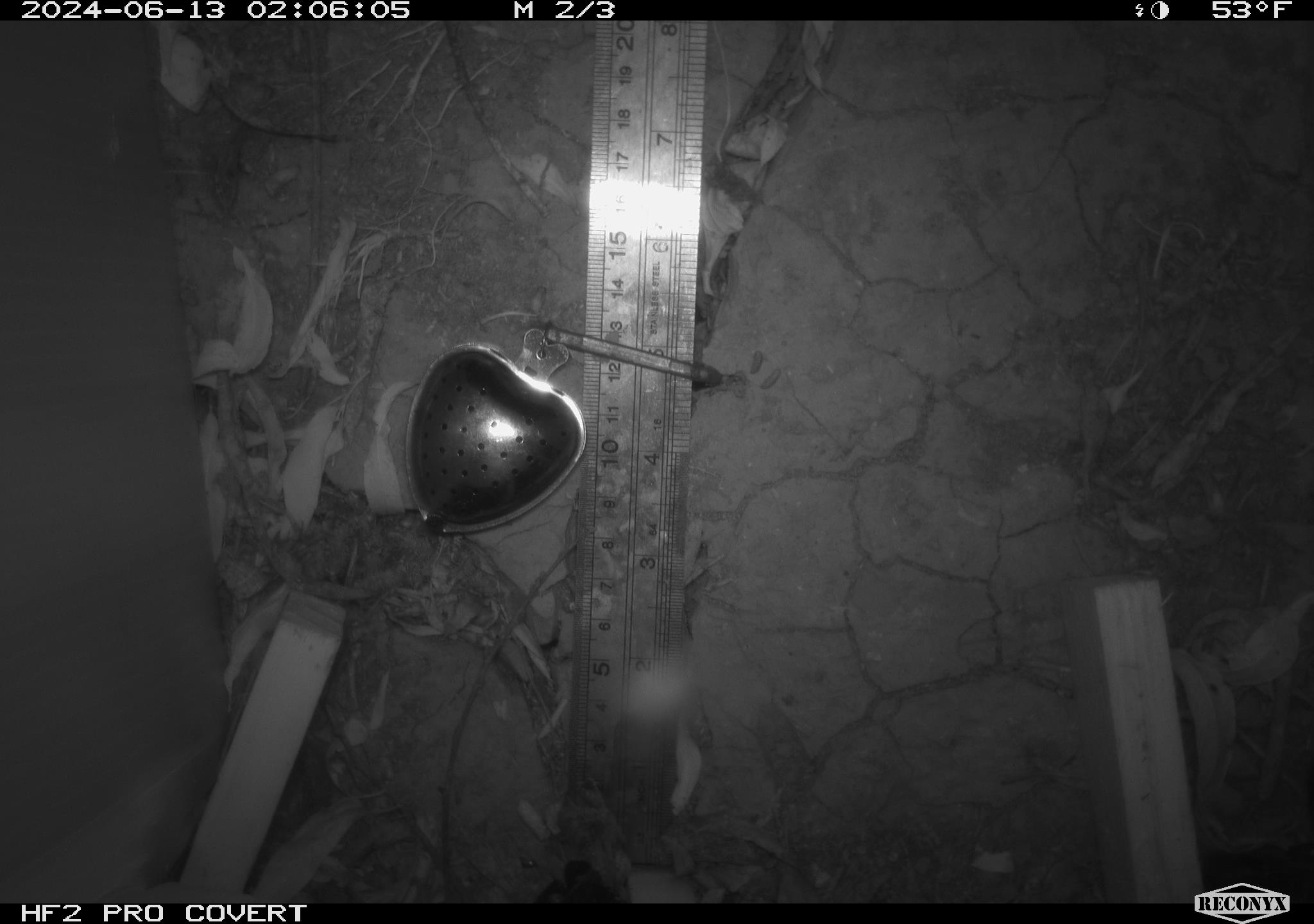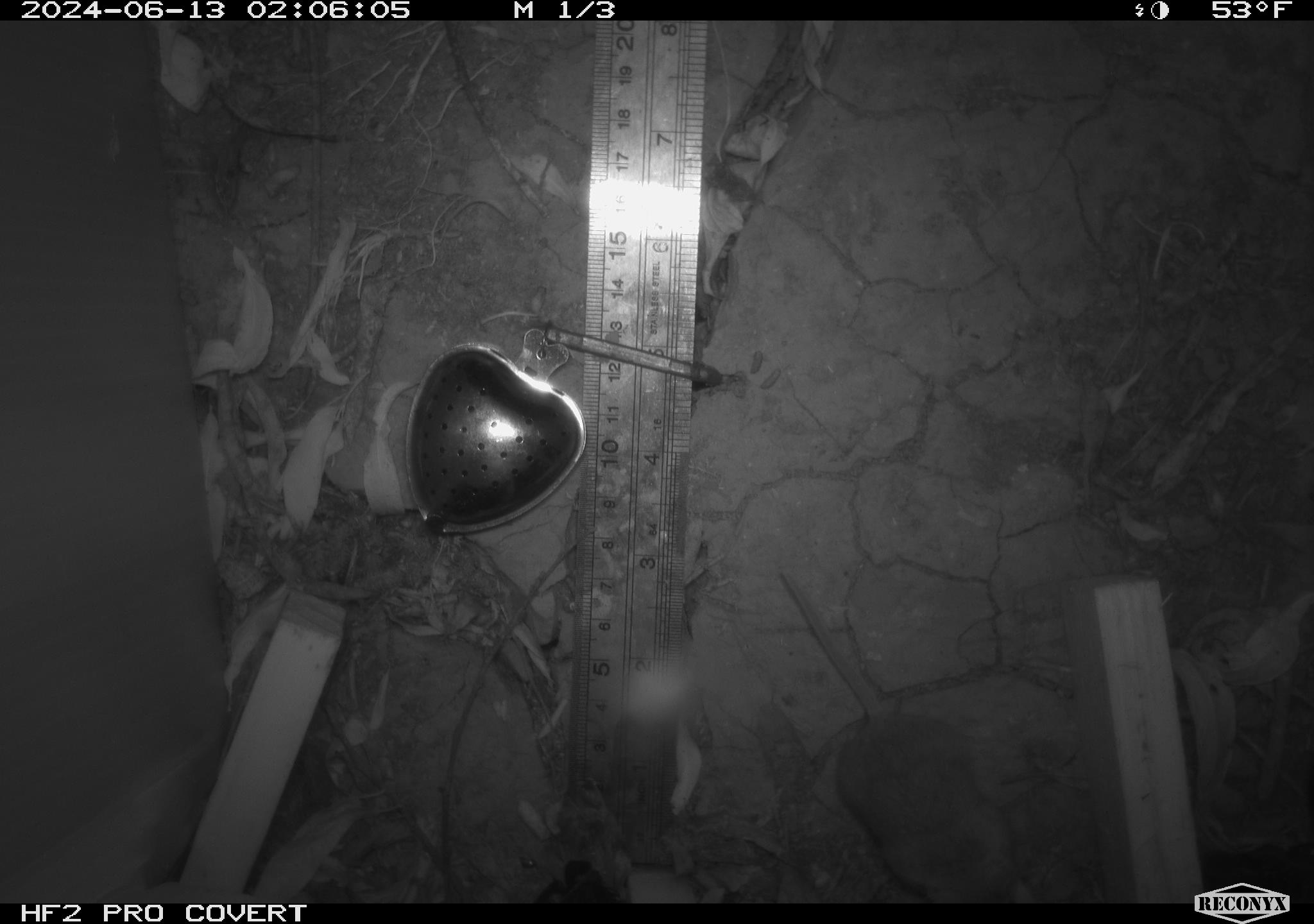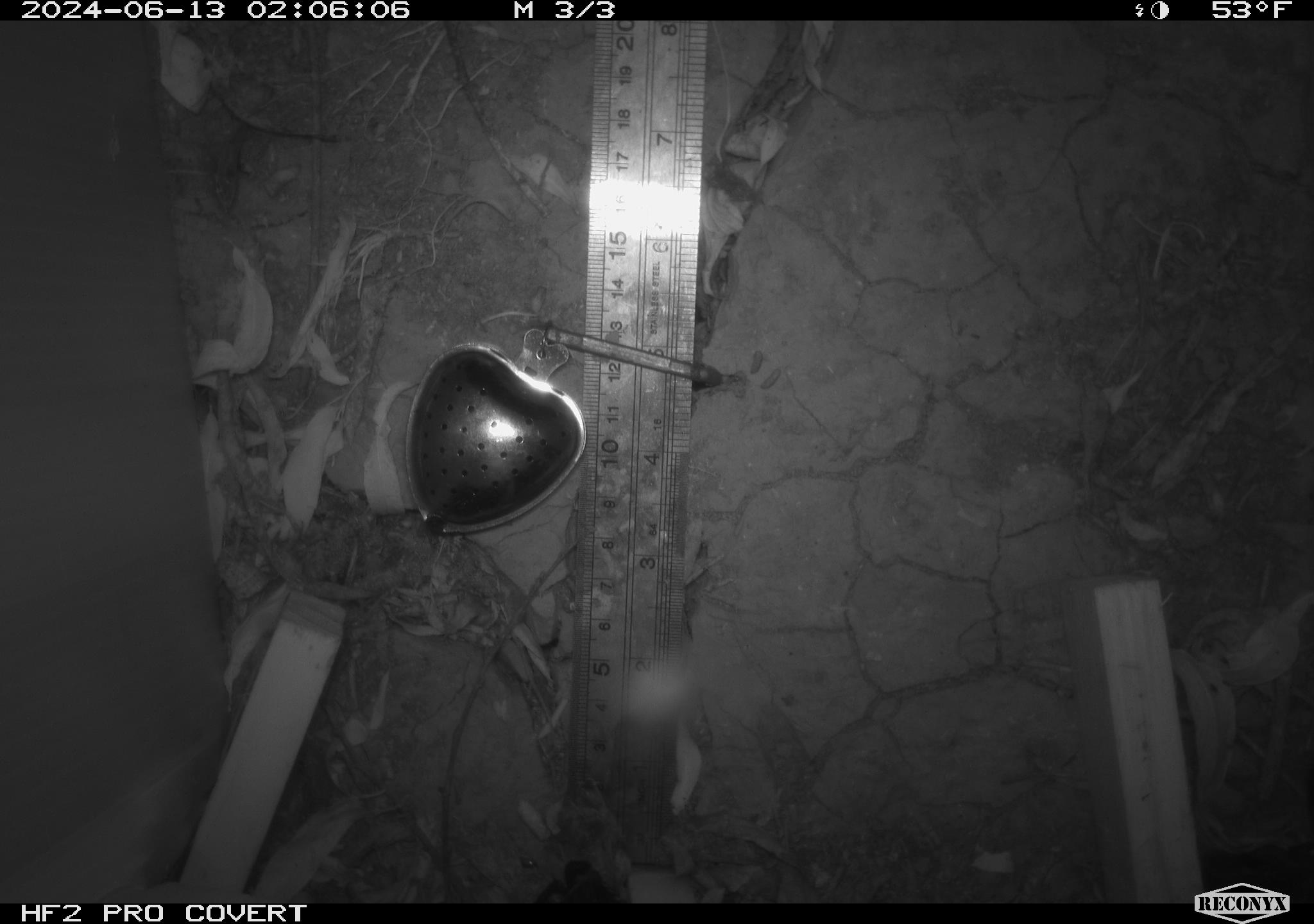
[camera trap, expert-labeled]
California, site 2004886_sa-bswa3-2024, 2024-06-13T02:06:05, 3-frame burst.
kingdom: Animalia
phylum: Chordata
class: Mammalia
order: Rodentia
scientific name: Rodentia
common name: mouse species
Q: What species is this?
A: Mouse species (Rodentia).